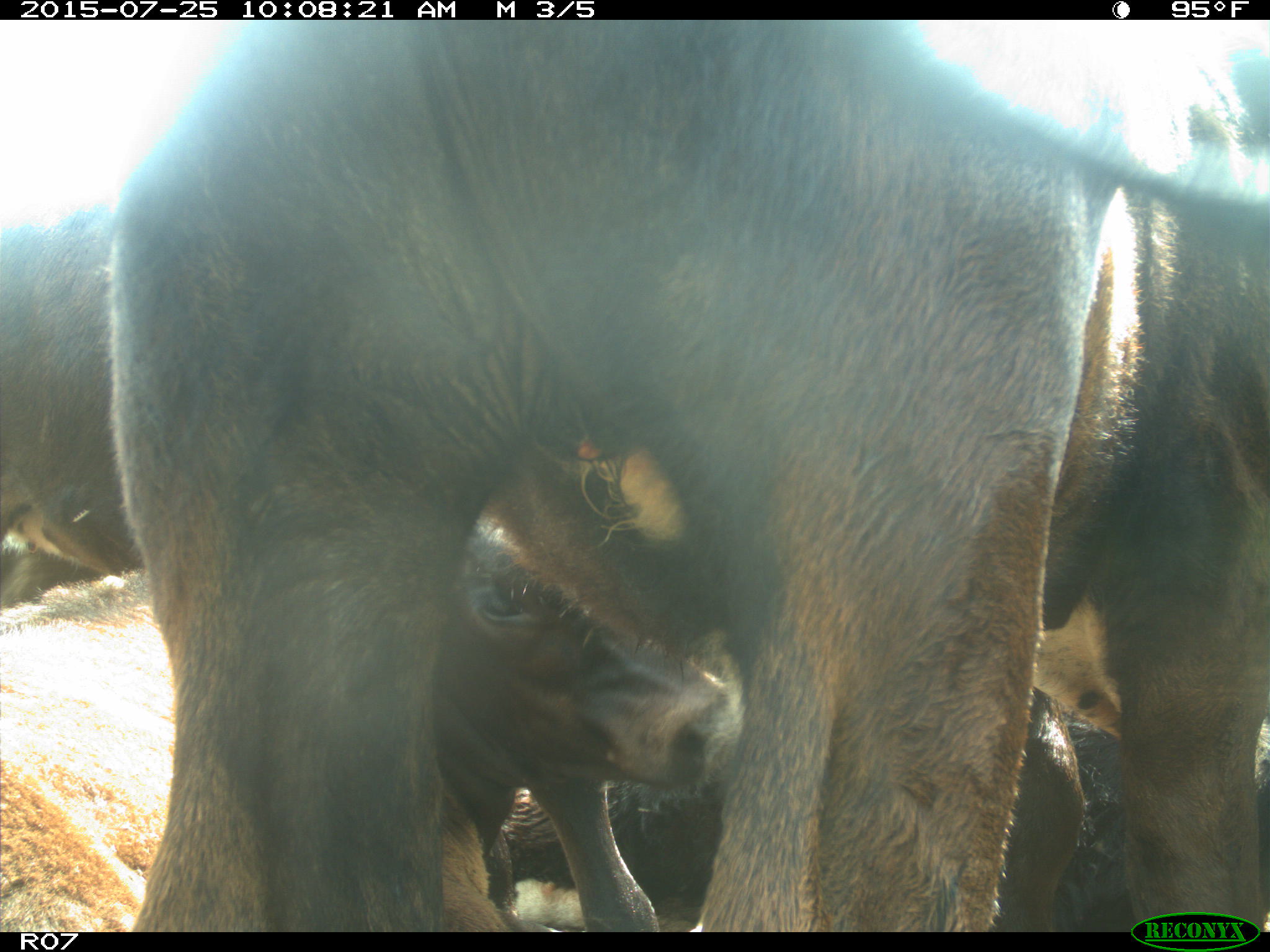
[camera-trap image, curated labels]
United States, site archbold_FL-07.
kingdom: Animalia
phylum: Chordata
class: Mammalia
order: Artiodactyla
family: Bovidae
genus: Bos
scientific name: Bos taurus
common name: domestic cow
Bos taurus (domestic cow).